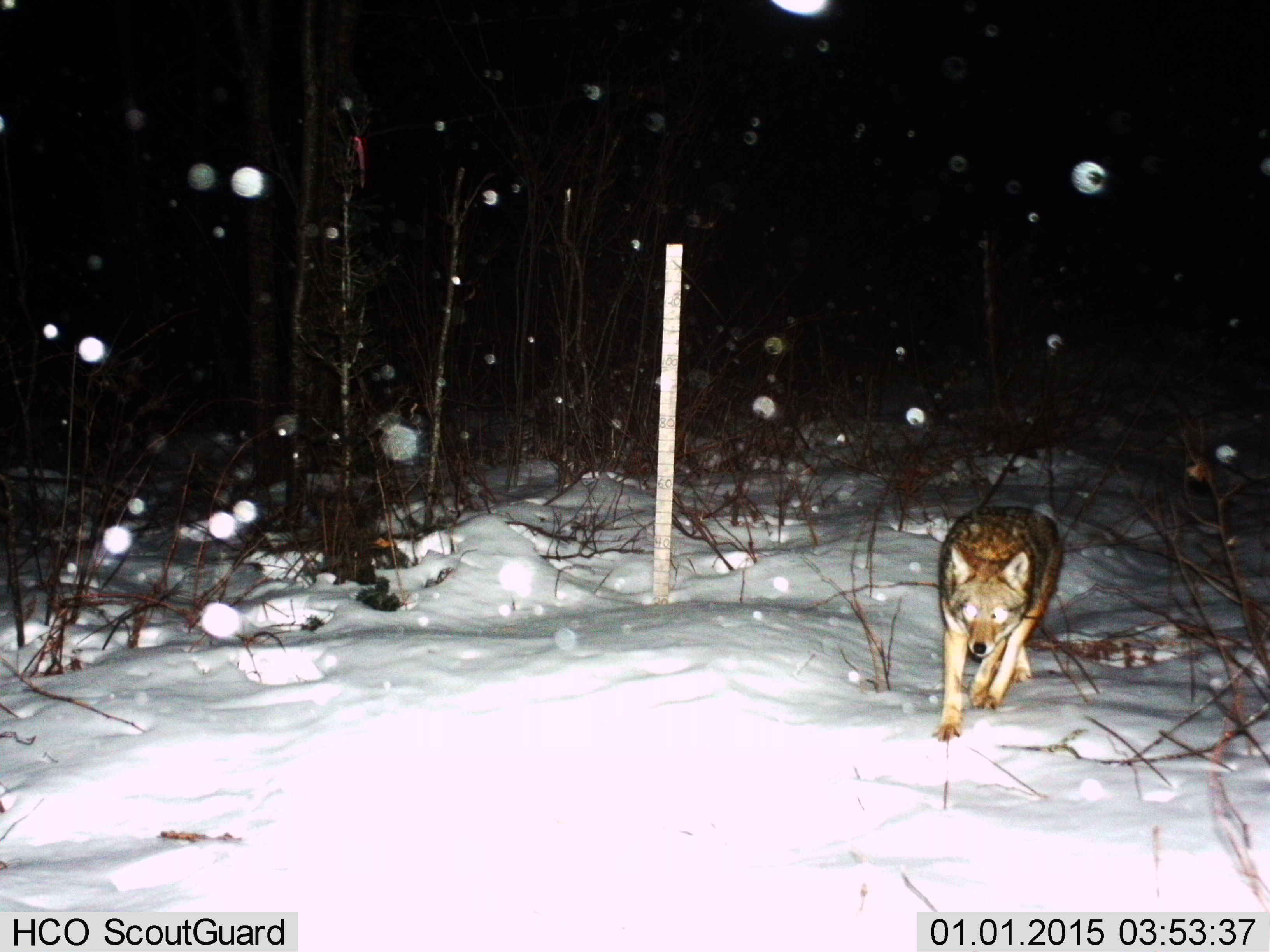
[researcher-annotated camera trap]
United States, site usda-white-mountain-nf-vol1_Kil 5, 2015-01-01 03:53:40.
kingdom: Animalia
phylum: Chordata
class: Mammalia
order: Carnivora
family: Canidae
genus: Canis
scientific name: Canis latrans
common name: coyote